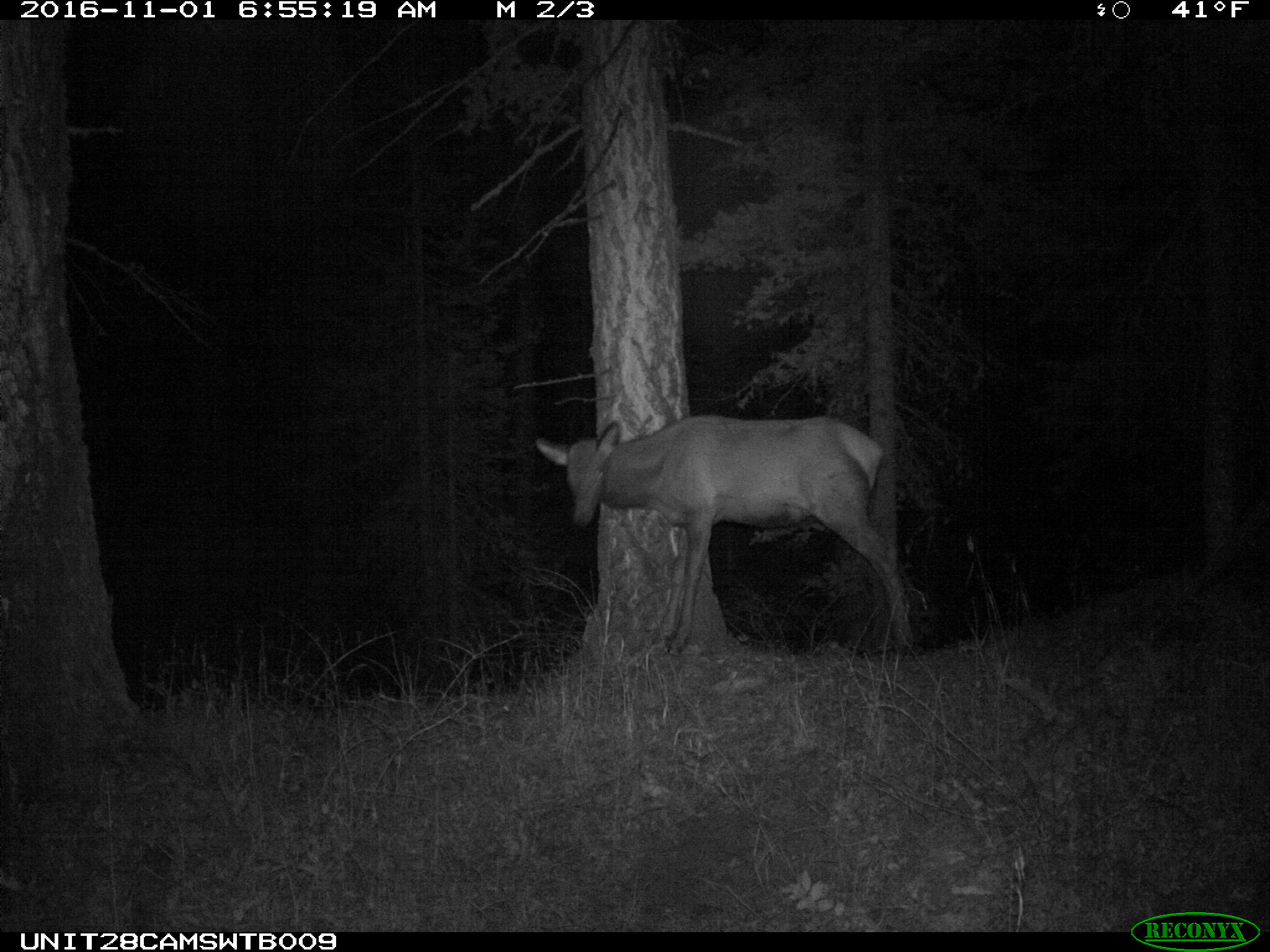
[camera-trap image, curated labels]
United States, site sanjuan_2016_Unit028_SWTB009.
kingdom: Animalia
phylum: Chordata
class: Mammalia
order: Artiodactyla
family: Cervidae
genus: Cervus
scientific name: Cervus elaphus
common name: red deer